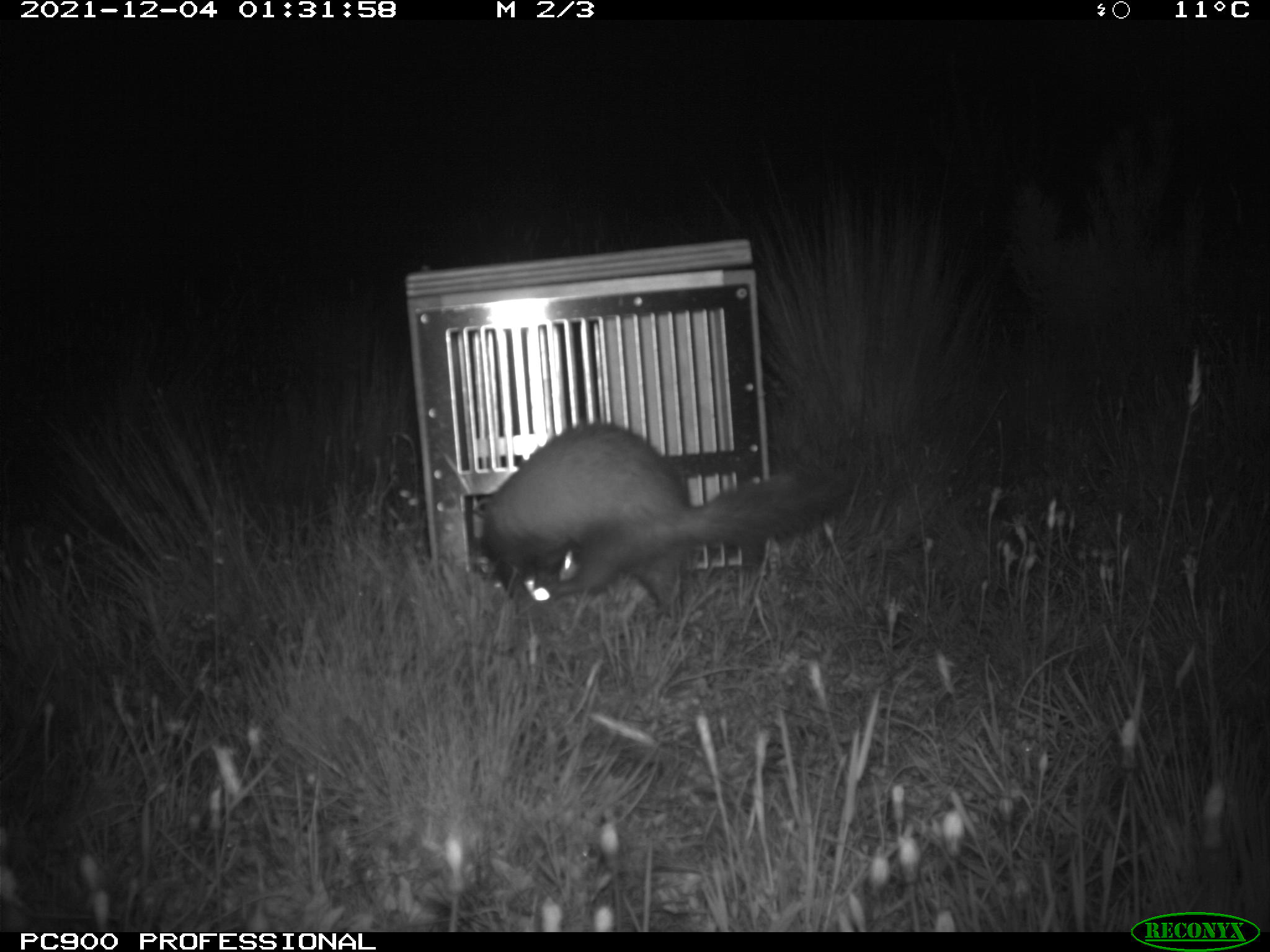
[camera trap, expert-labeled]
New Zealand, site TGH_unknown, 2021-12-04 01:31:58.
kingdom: Animalia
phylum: Chordata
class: Mammalia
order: Carnivora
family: Mustelidae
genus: Mustela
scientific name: Mustela furo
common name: ferret